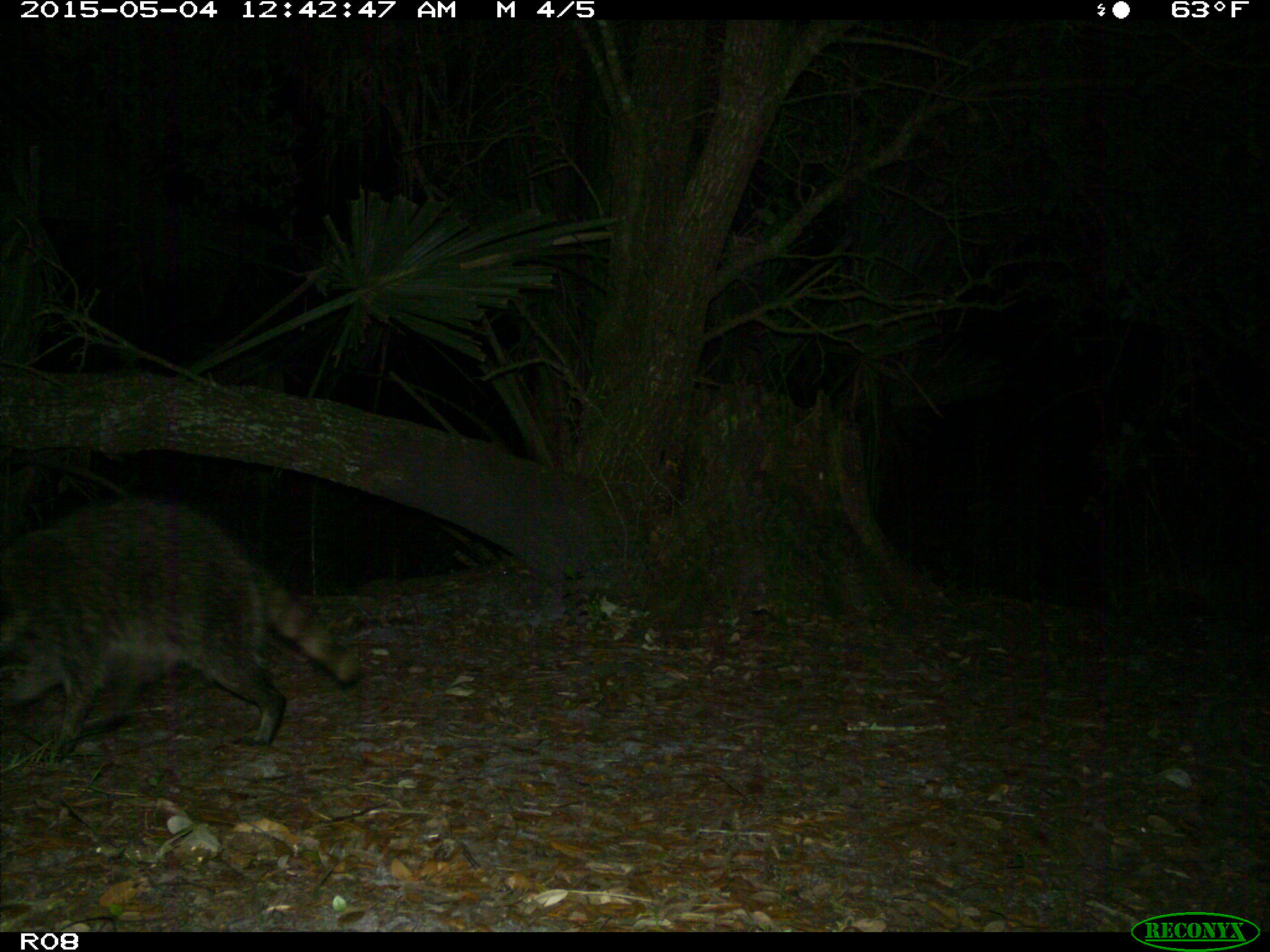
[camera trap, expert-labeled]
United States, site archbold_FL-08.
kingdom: Animalia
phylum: Chordata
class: Mammalia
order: Carnivora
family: Procyonidae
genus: Procyon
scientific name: Procyon lotor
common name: common raccoon